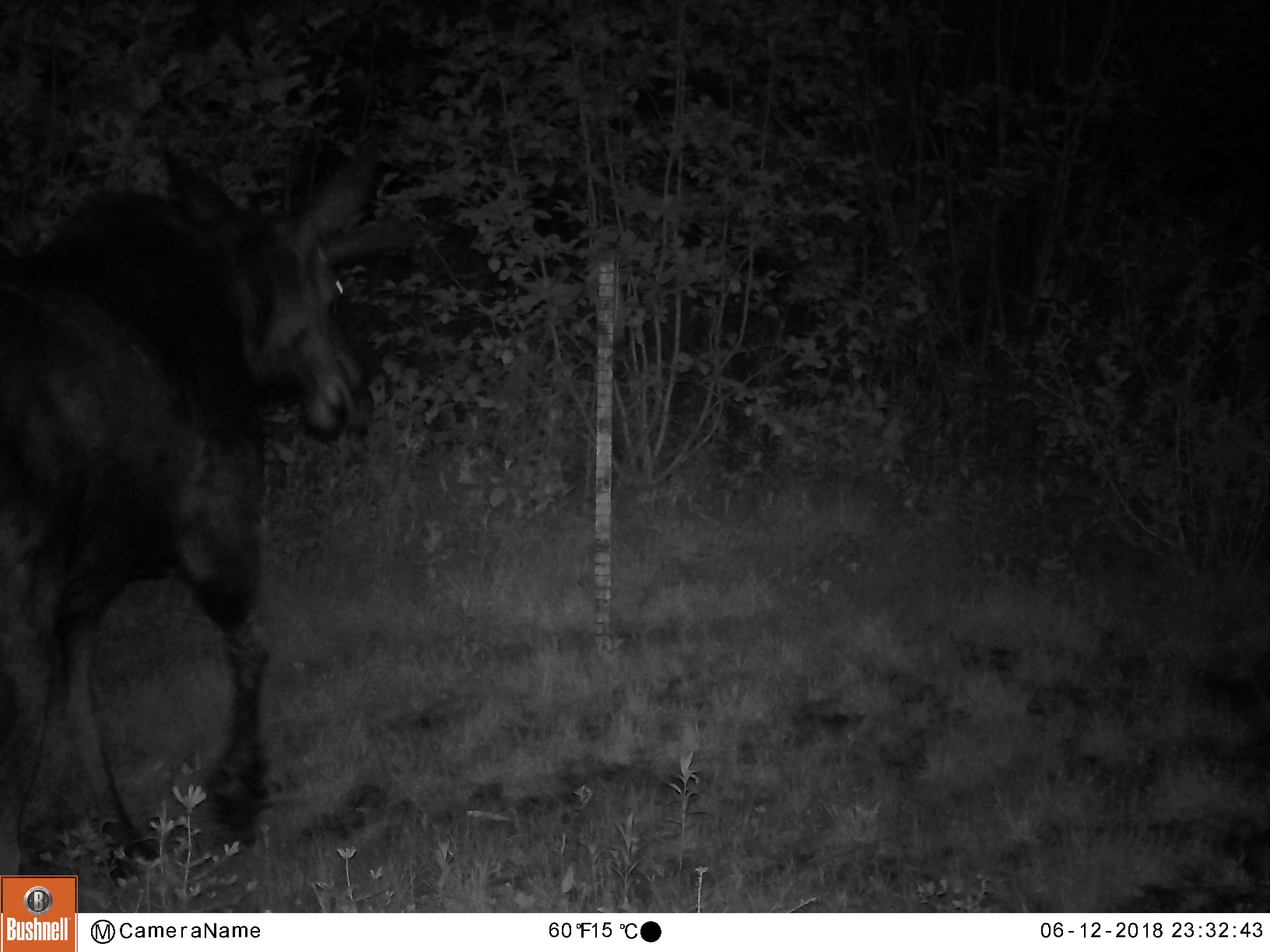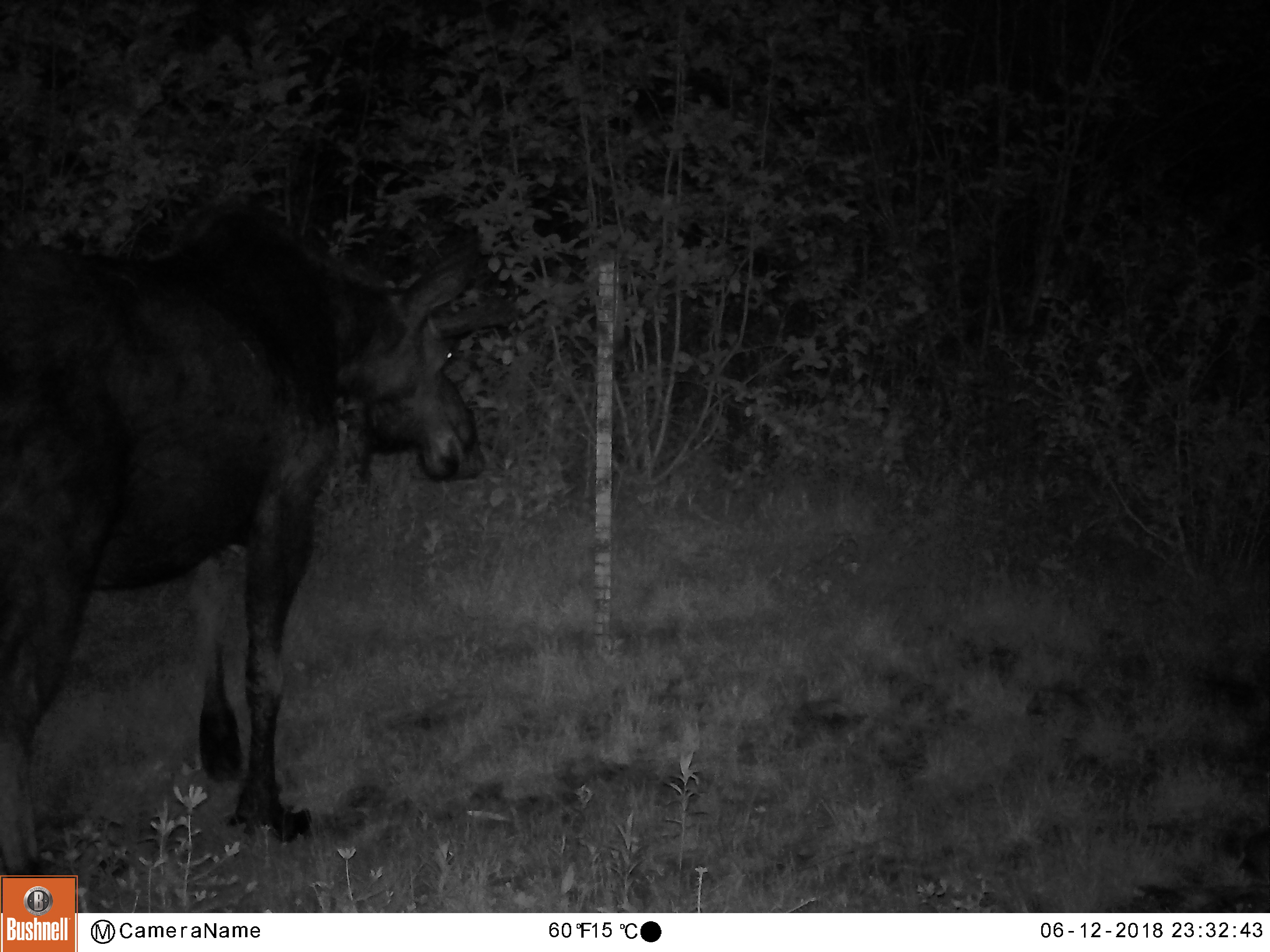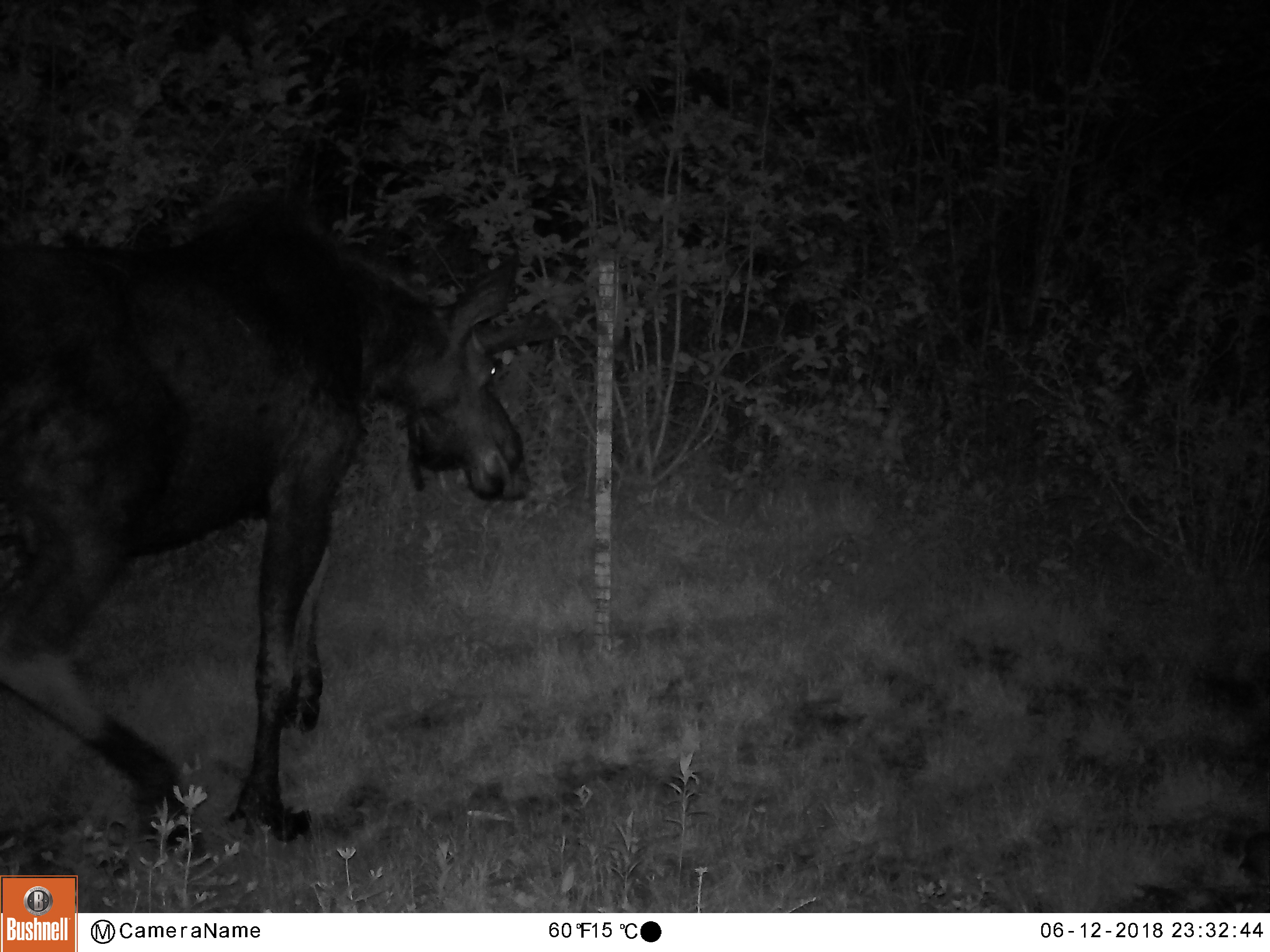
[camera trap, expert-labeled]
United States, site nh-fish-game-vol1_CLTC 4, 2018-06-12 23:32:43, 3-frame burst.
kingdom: Animalia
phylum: Chordata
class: Mammalia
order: Artiodactyla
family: Cervidae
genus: Alces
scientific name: Alces alces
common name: moose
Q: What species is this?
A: Moose (Alces alces).